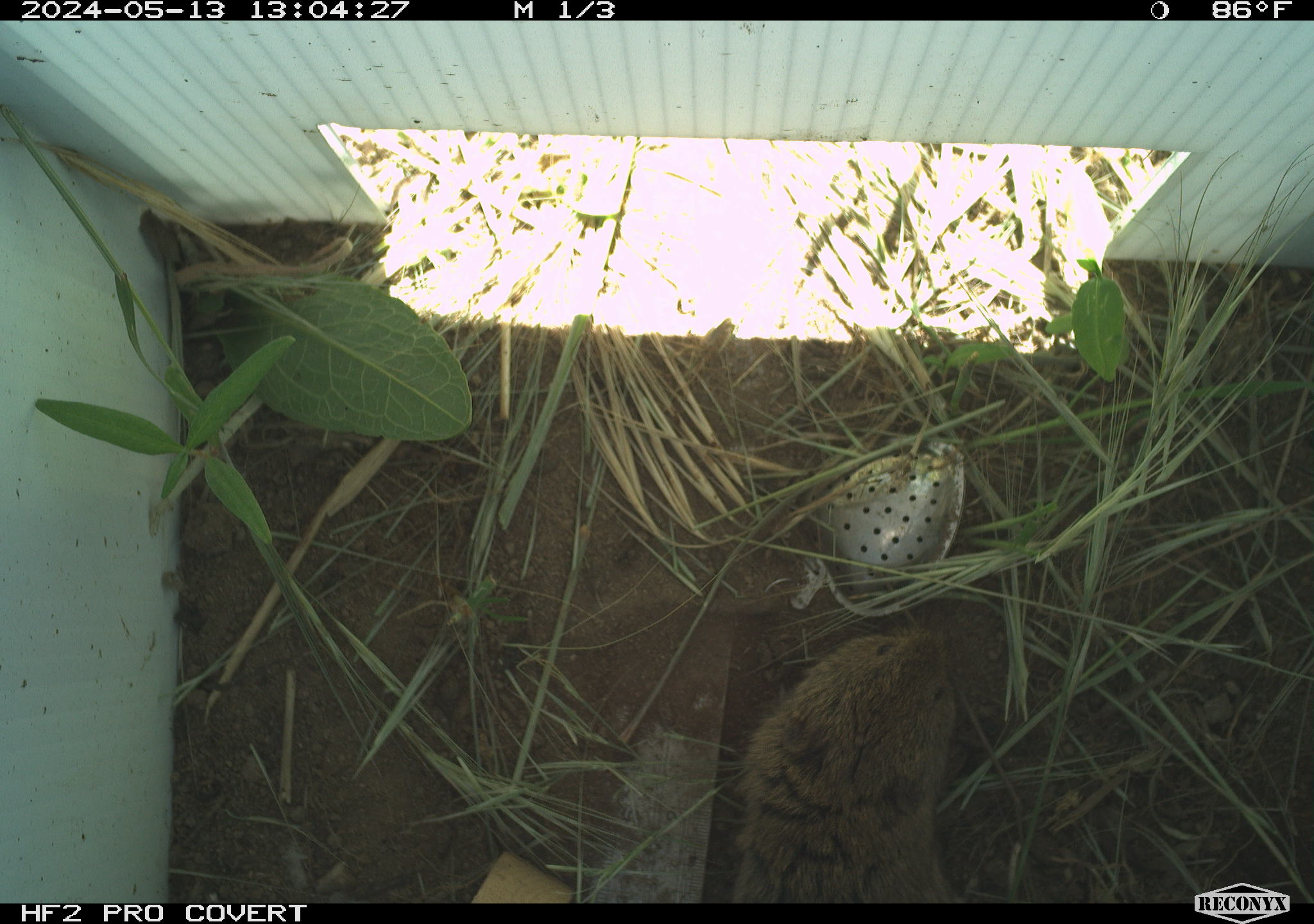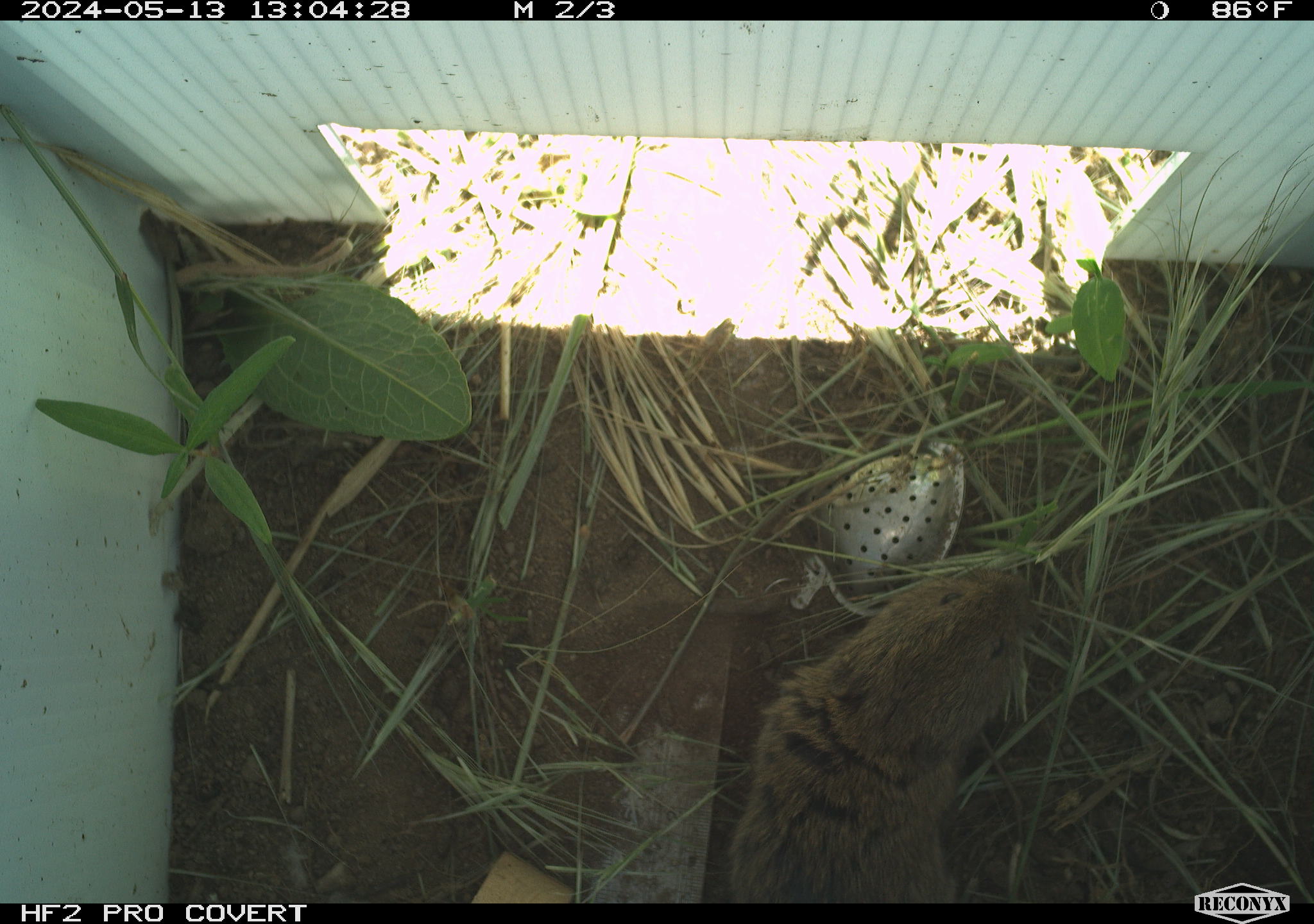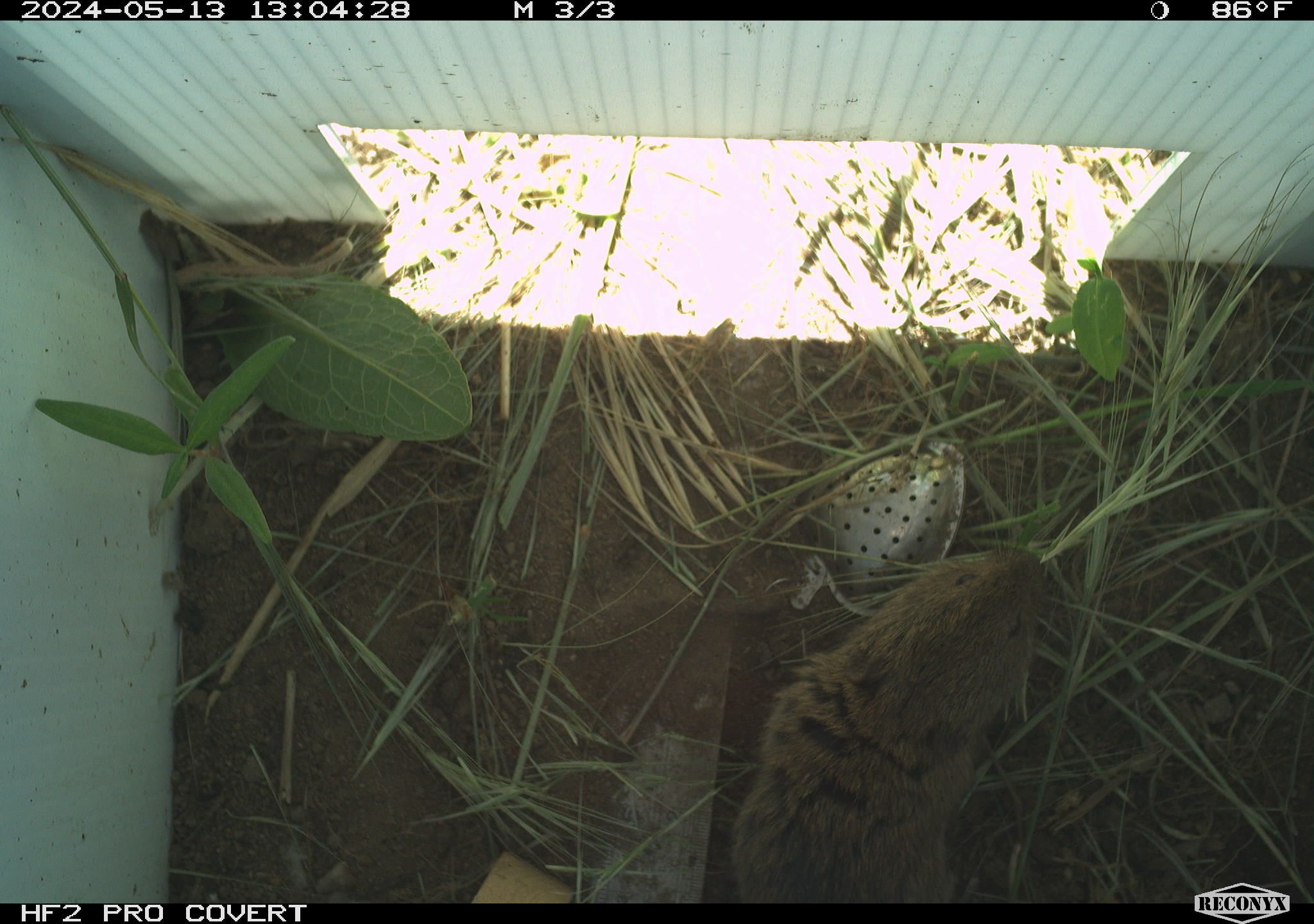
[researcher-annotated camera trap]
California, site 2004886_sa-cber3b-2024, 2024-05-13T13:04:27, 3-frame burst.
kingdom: Animalia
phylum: Chordata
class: Mammalia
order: Rodentia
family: Cricetidae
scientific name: Arvicolinae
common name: voles, lemmings, and muskrats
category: arvicolinae subfamily